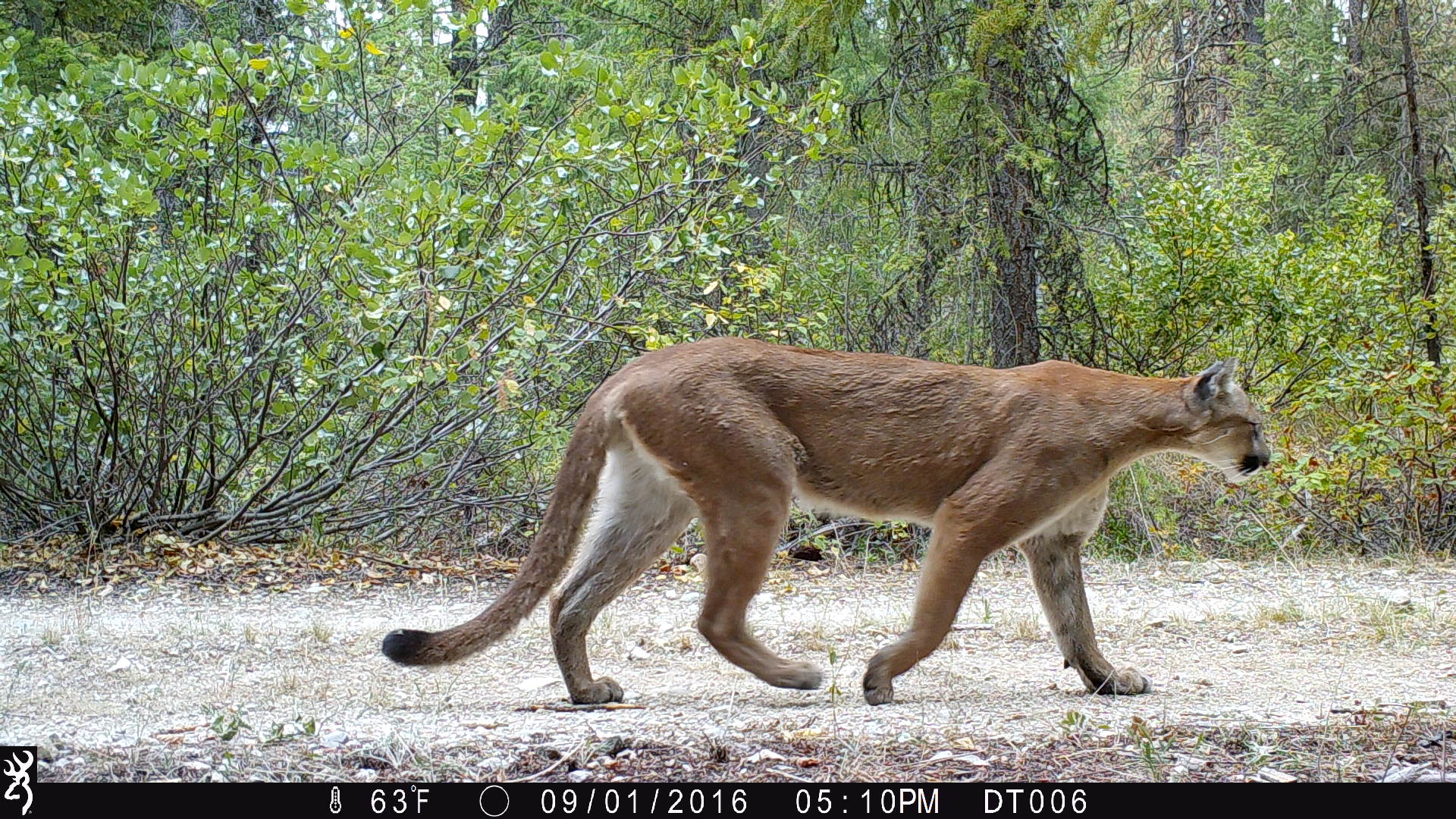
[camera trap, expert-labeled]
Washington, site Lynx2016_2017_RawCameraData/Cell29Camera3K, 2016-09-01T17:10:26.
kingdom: Animalia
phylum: Chordata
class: Mammalia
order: Carnivora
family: Felidae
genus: Puma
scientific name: Puma concolor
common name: mountain lion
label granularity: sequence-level